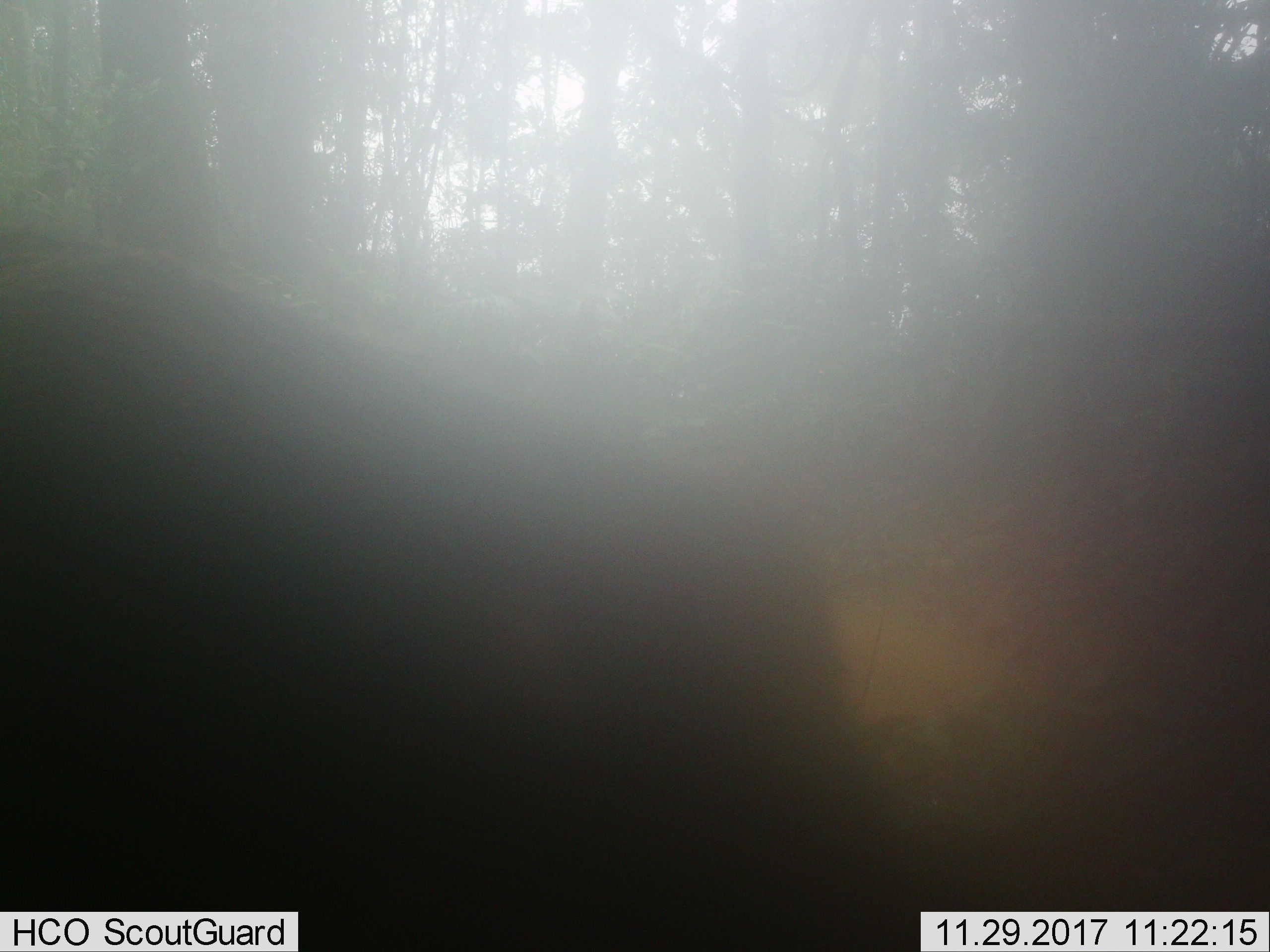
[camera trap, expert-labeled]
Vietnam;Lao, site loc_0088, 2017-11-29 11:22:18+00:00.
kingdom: Animalia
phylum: Chordata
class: Mammalia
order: Artiodactyla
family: Suidae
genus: Sus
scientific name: Sus scrofa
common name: eurasian wild pig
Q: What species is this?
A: Eurasian wild pig (Sus scrofa).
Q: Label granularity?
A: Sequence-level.